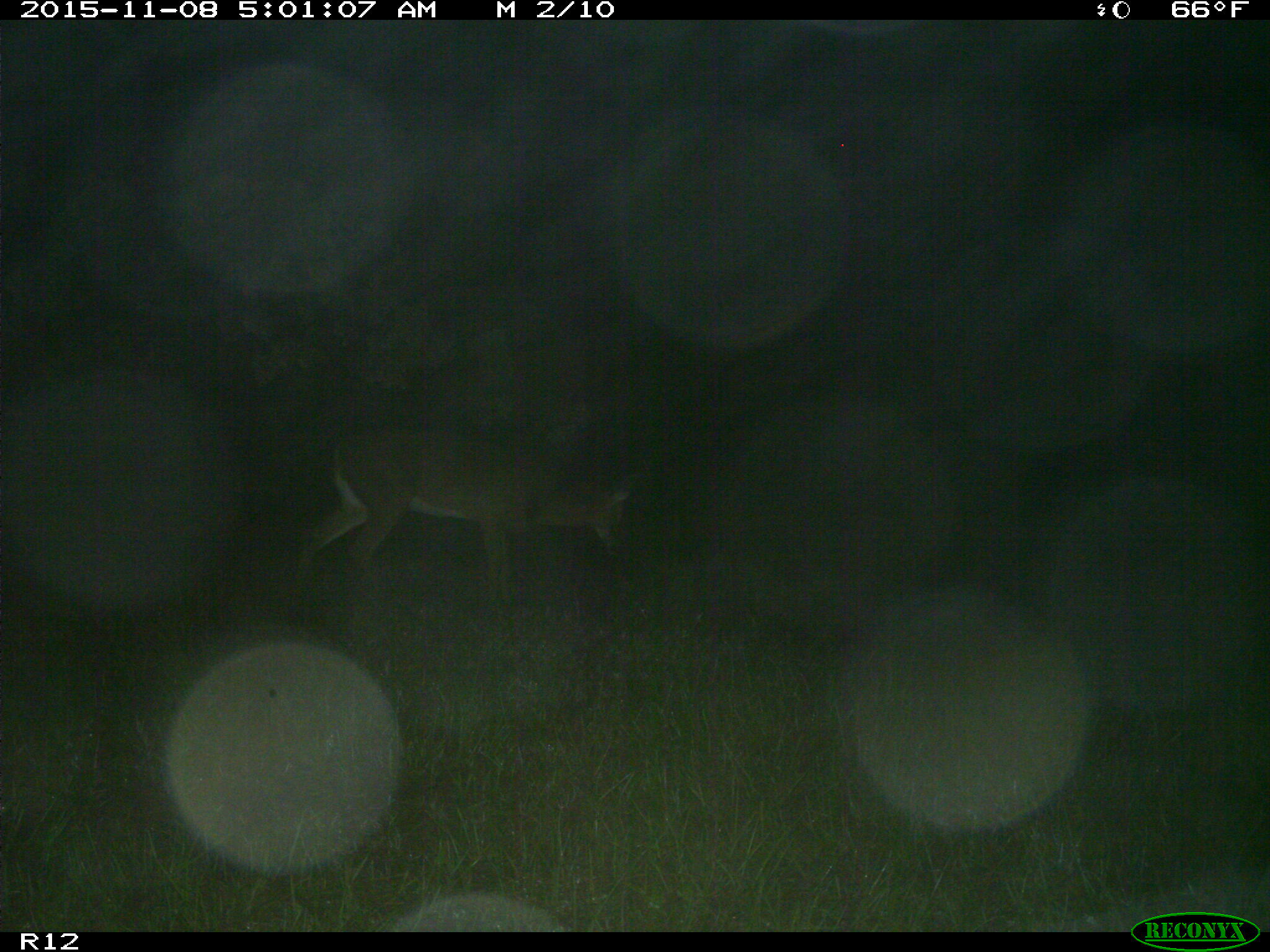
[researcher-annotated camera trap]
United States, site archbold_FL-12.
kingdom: Animalia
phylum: Chordata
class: Mammalia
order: Artiodactyla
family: Cervidae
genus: Odocoileus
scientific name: Odocoileus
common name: deer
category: unidentified deer